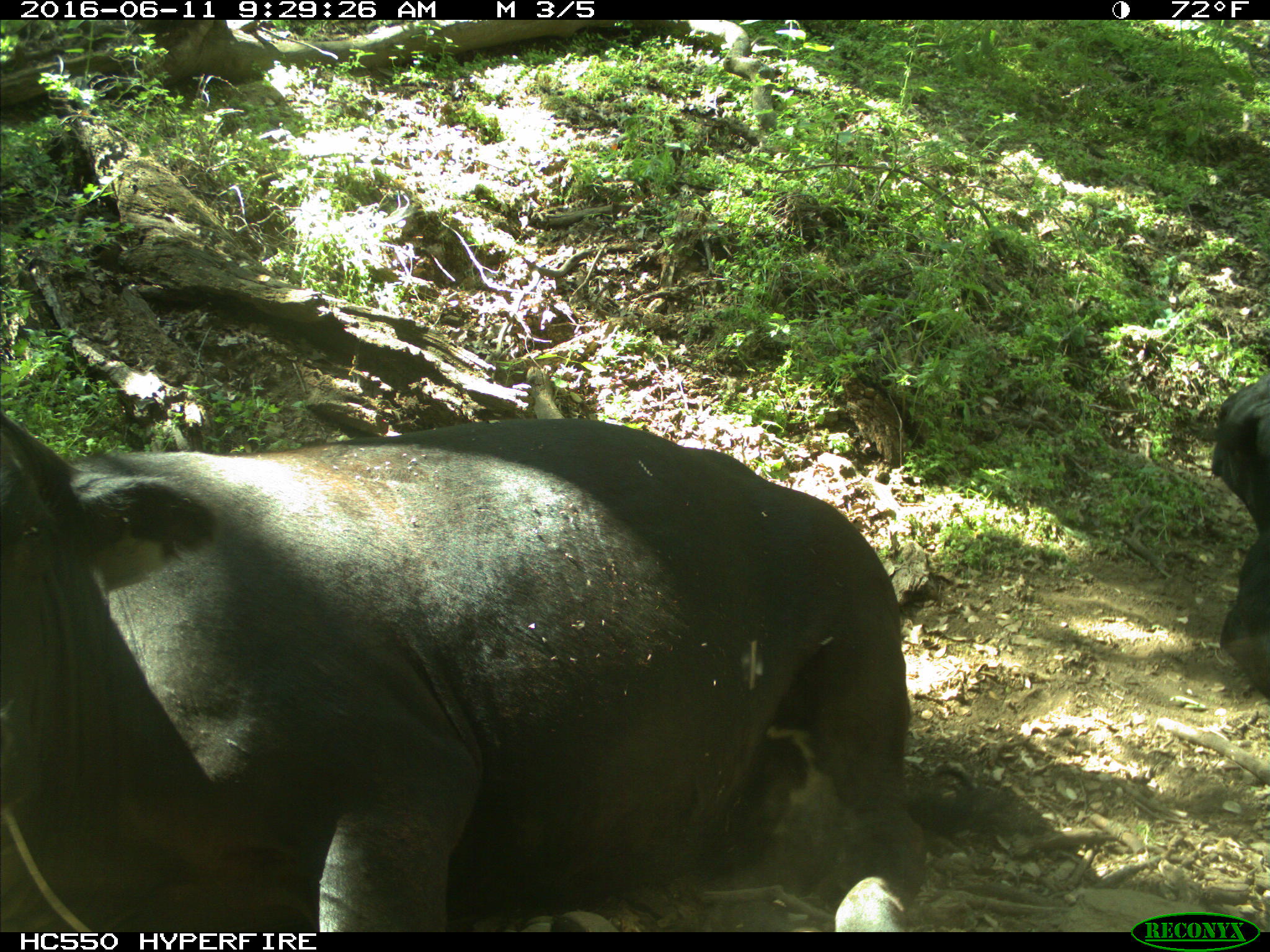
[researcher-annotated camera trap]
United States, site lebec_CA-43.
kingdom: Animalia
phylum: Chordata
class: Mammalia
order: Artiodactyla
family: Bovidae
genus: Bos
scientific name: Bos taurus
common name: domestic cow